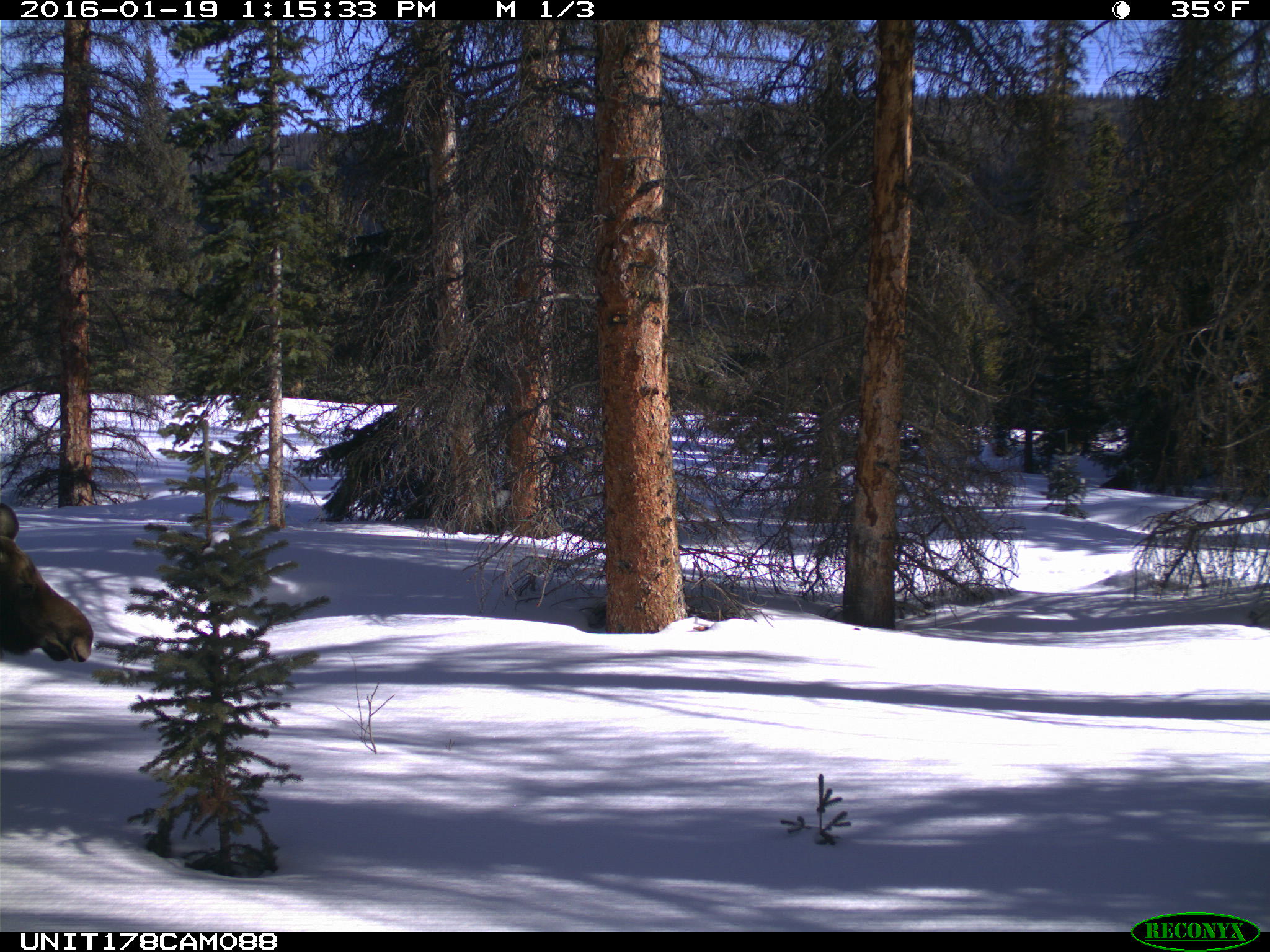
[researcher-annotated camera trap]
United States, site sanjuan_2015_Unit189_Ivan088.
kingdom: Animalia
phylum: Chordata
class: Mammalia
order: Artiodactyla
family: Cervidae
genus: Alces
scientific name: Alces alces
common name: moose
Alces alces (moose).